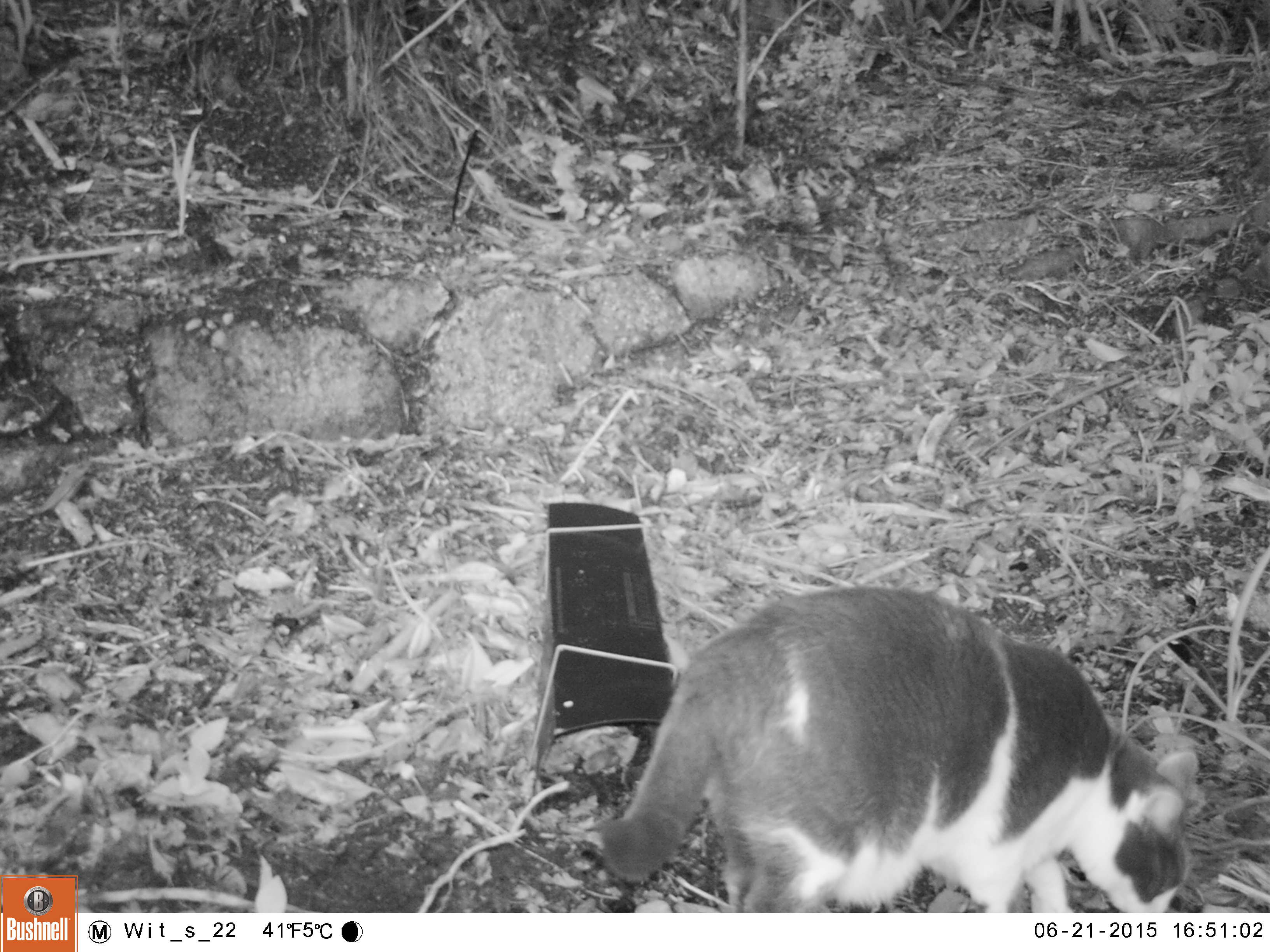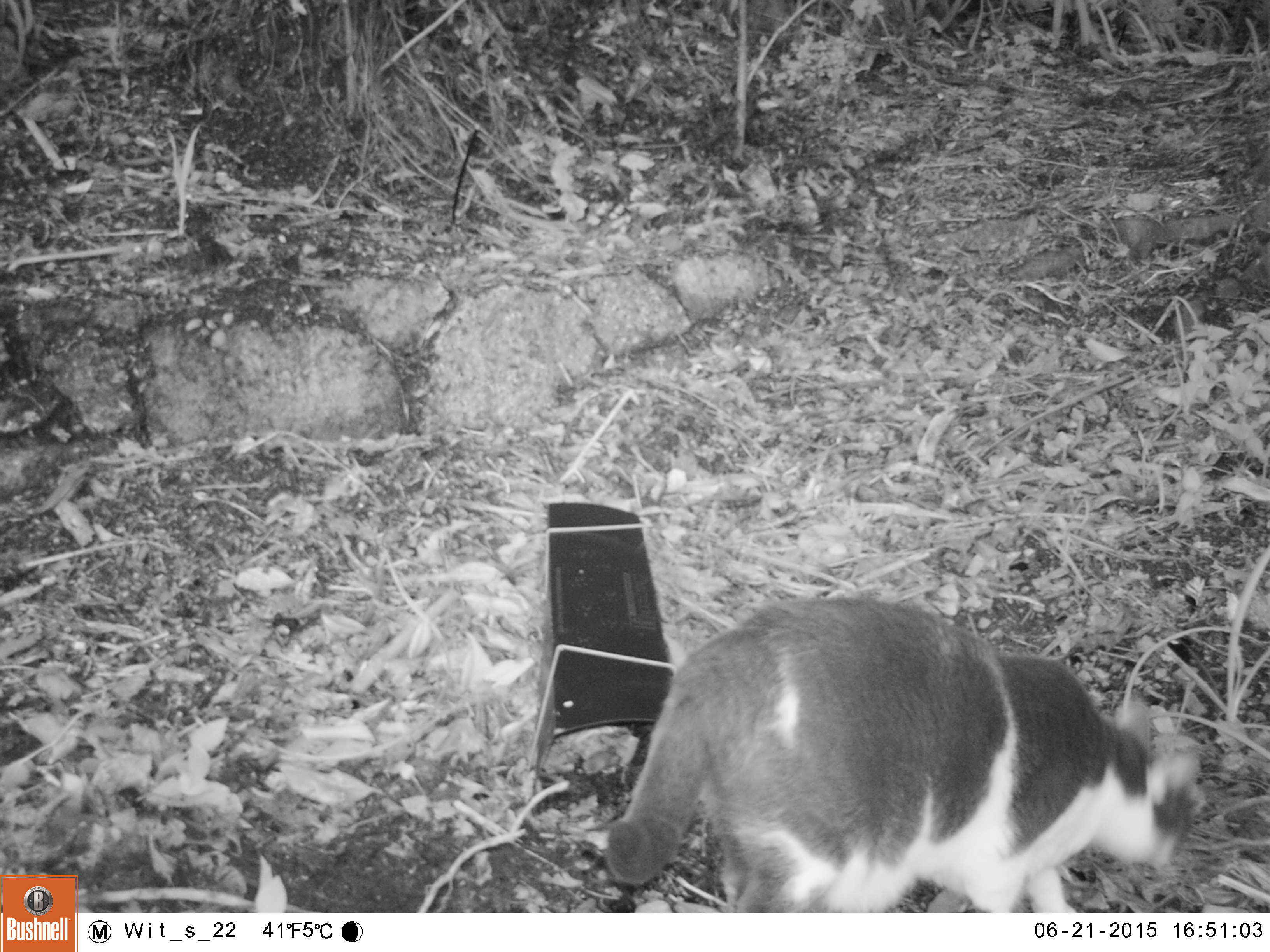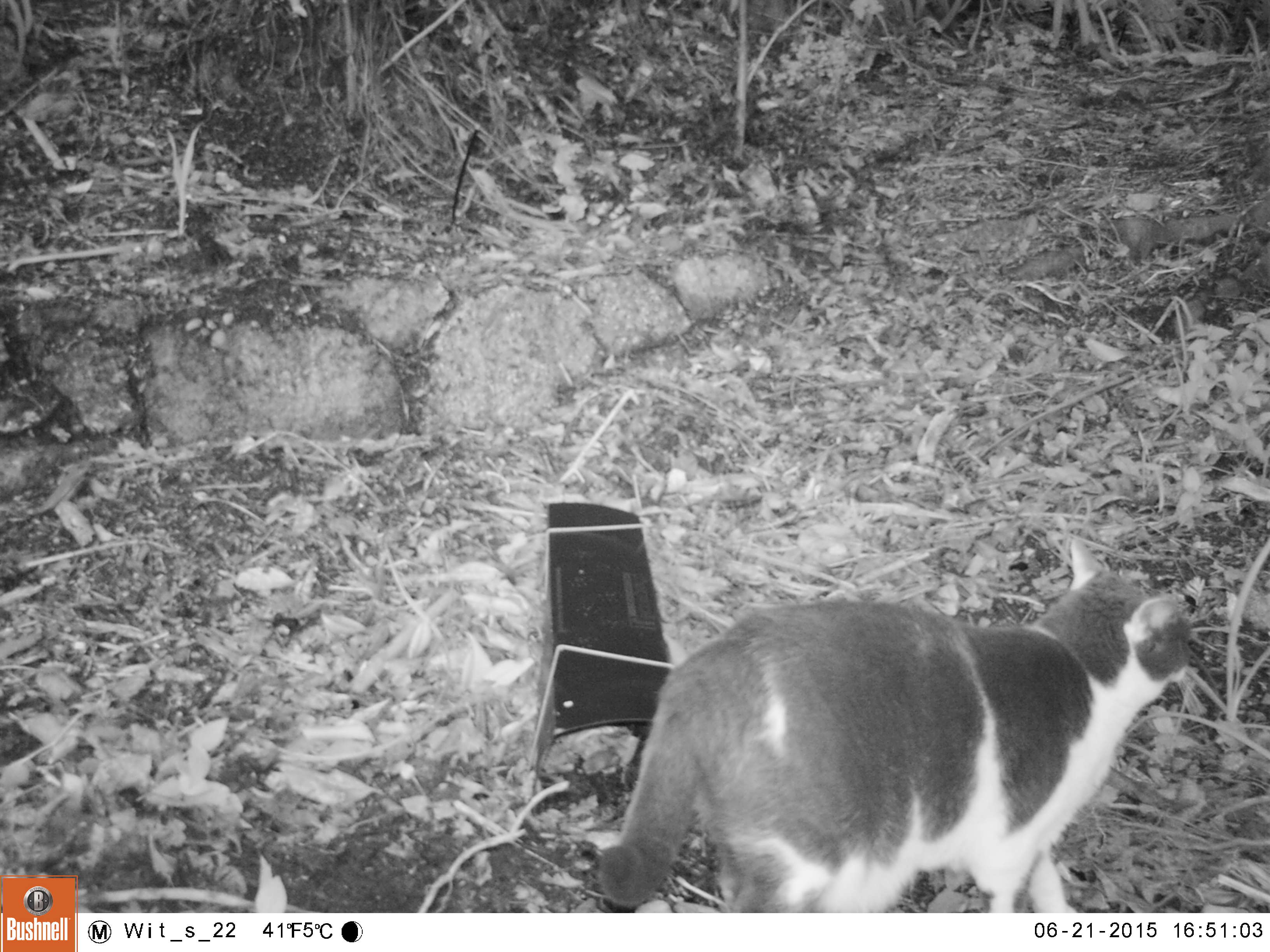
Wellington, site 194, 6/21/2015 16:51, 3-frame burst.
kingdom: Animalia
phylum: Chordata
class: Mammalia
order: Carnivora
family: Felidae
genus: Felis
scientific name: Felis catus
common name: cat